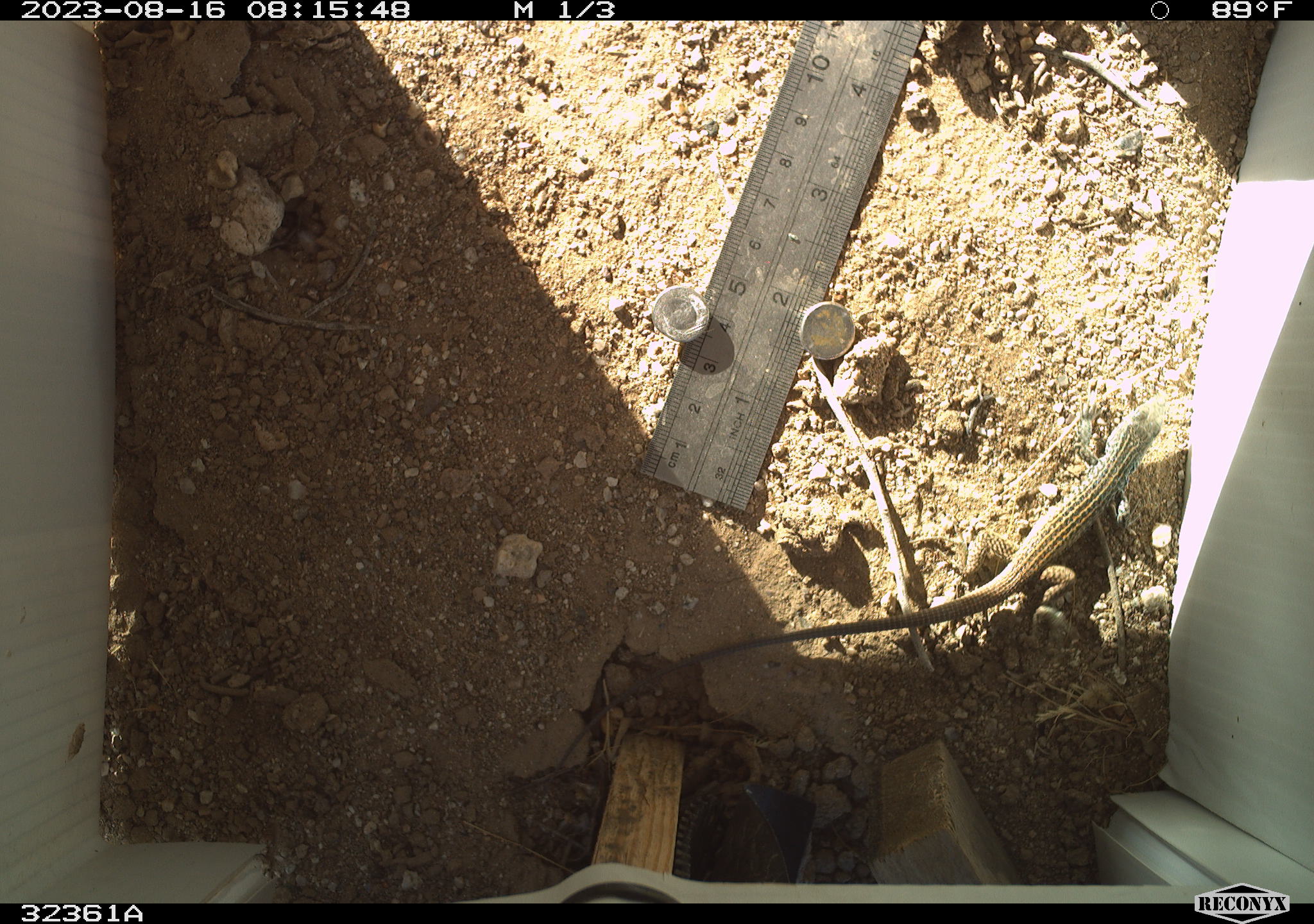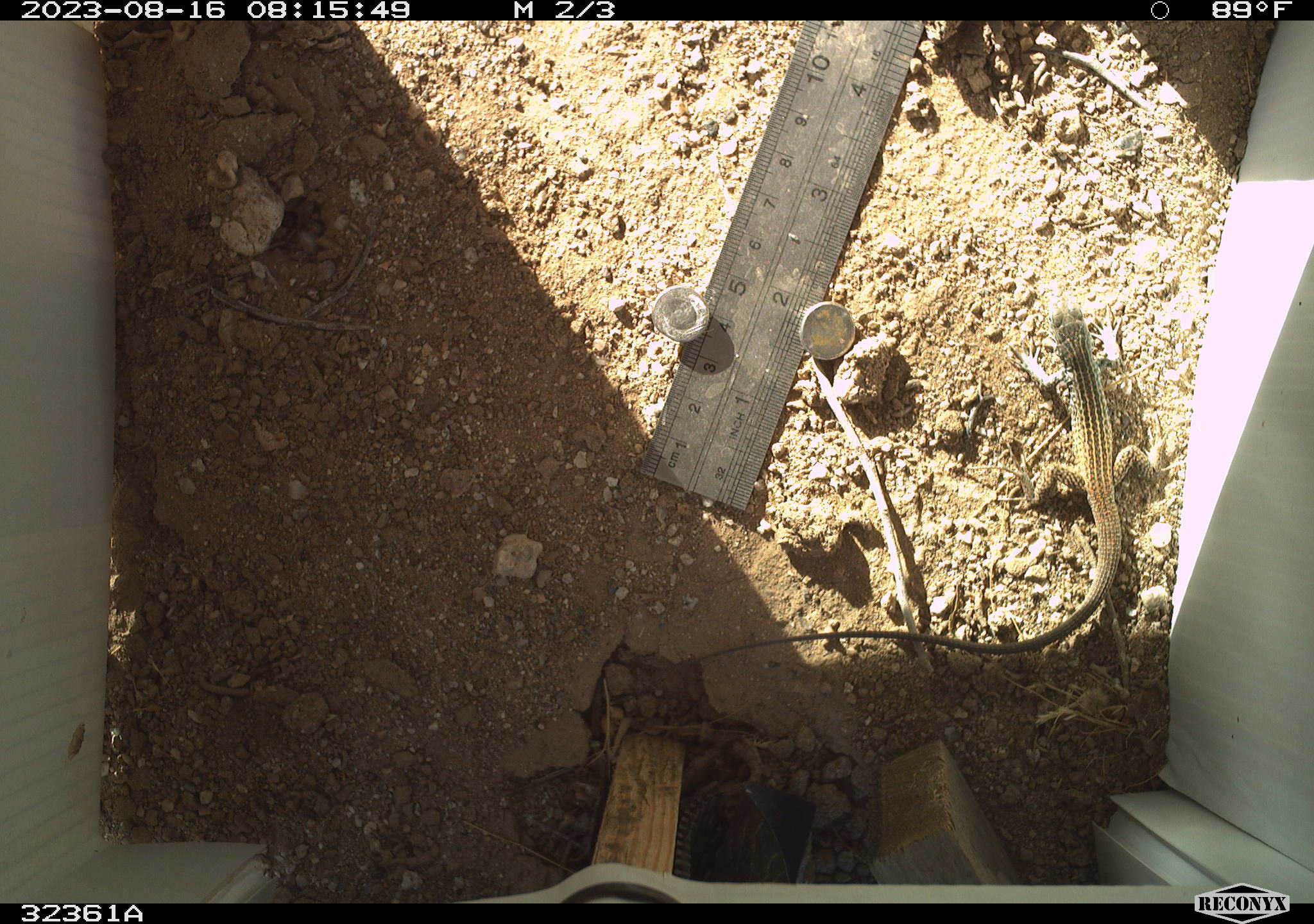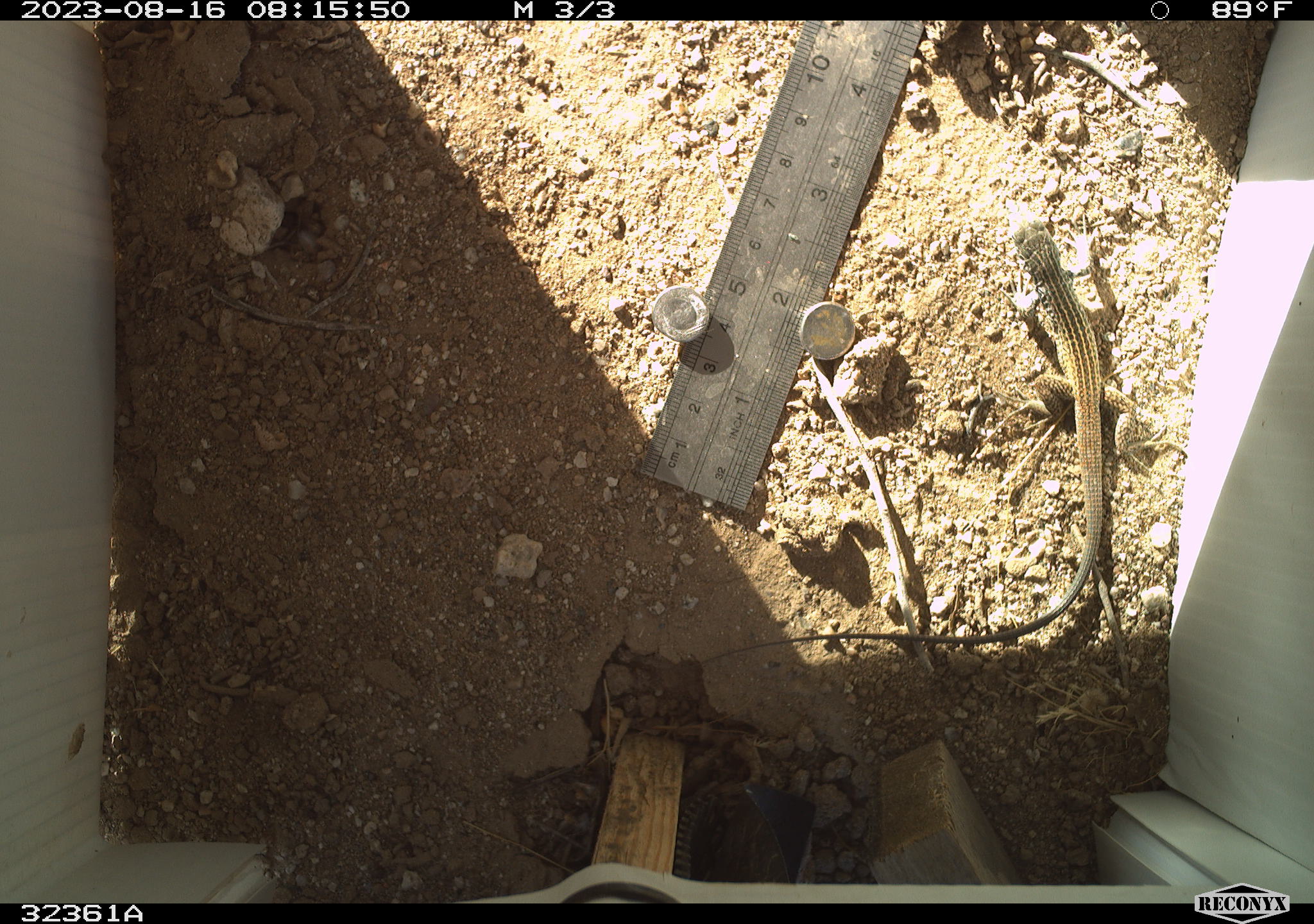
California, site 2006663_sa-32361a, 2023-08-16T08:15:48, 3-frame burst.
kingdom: Animalia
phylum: Chordata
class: Reptilia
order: Squamata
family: Teiidae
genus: Aspidoscelis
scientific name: Aspidoscelis tigris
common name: western whiptail